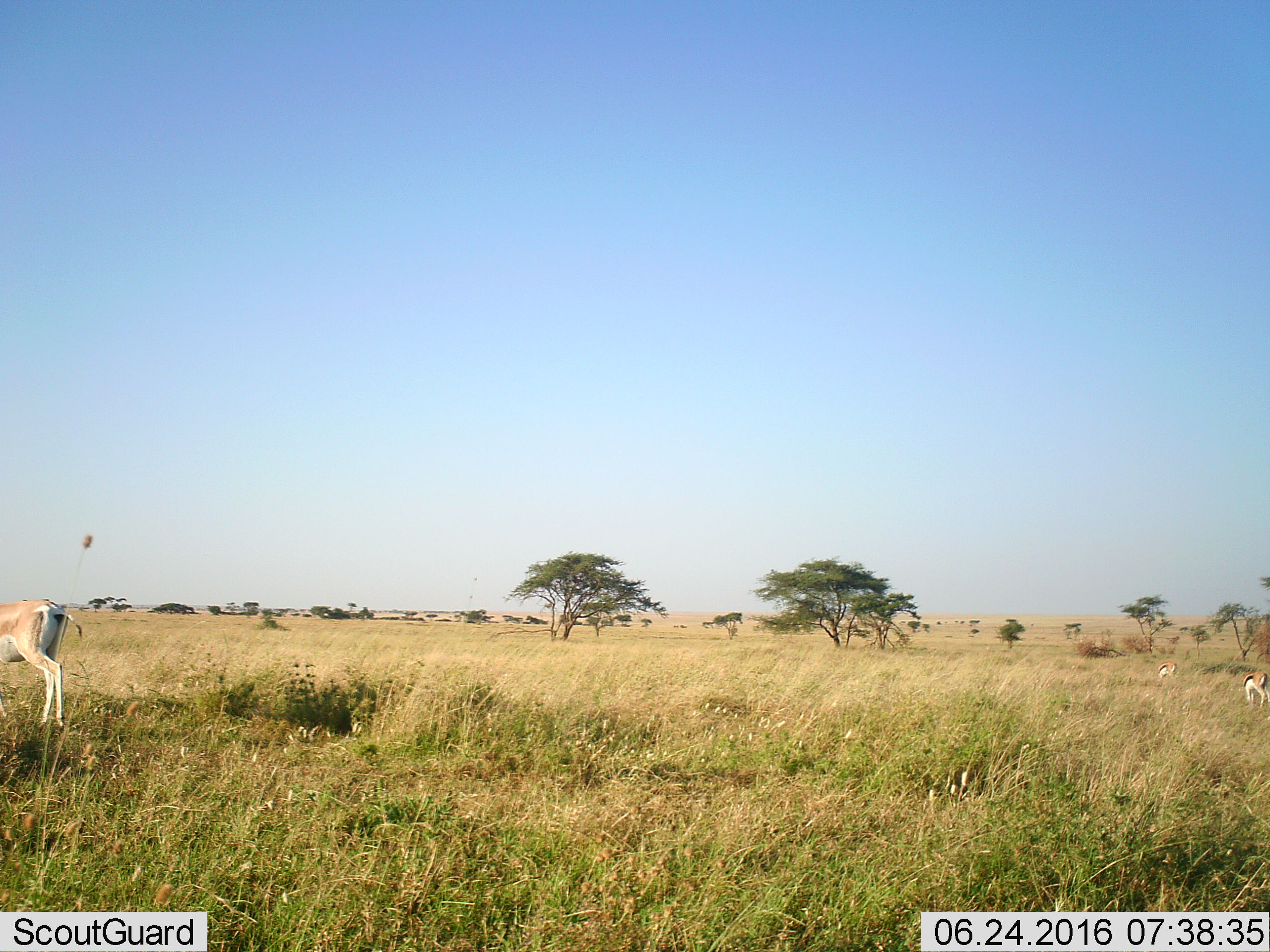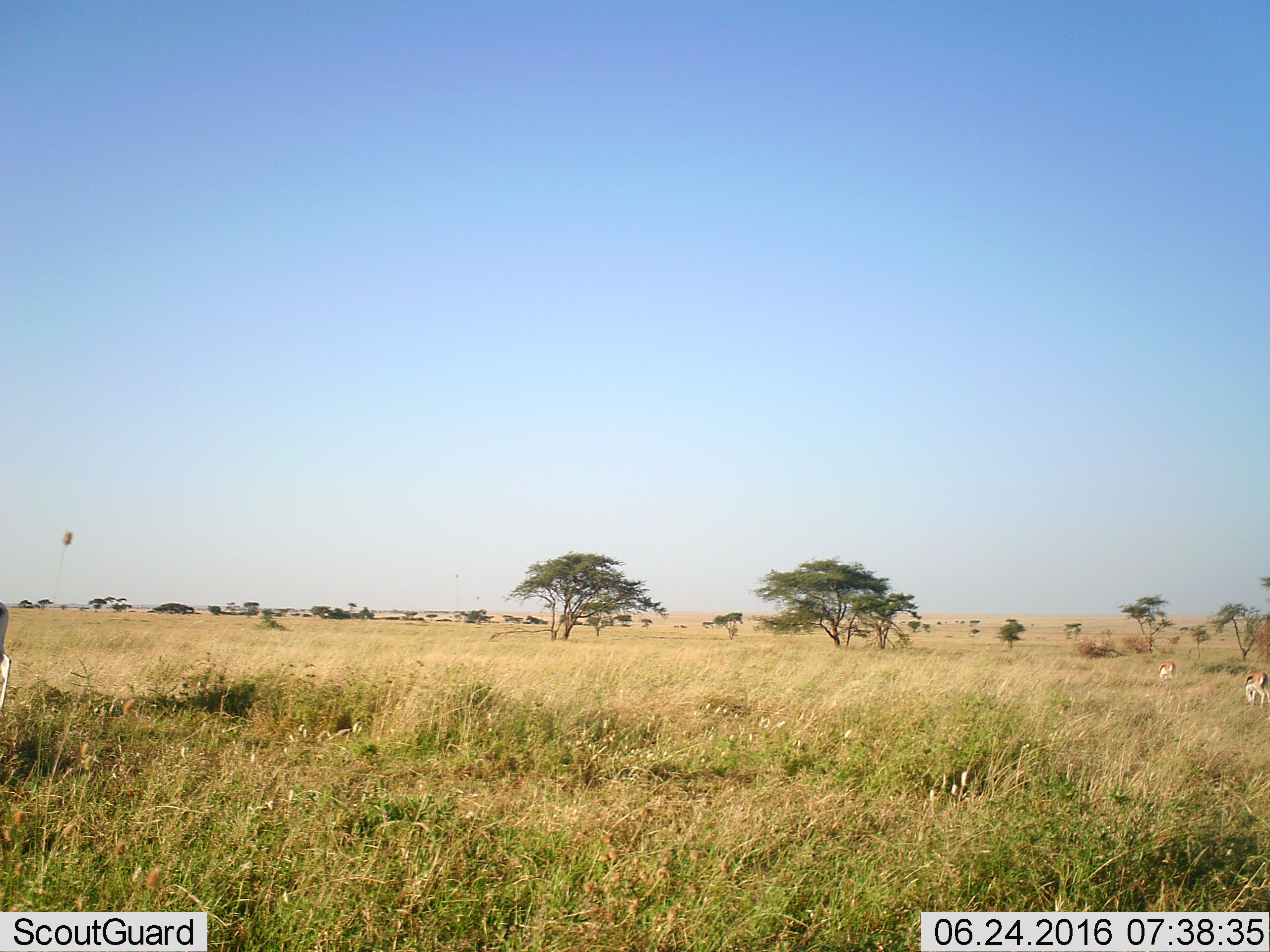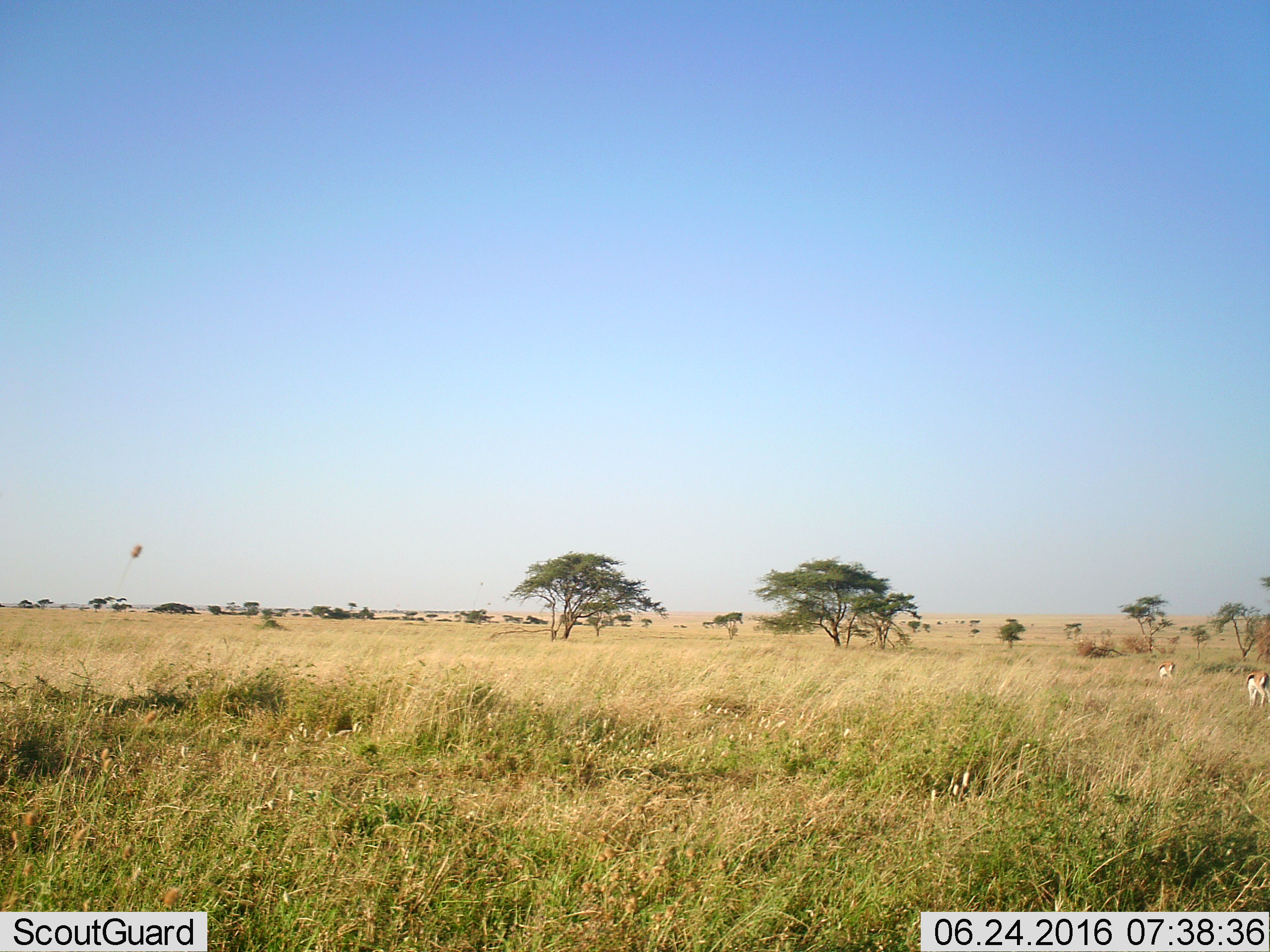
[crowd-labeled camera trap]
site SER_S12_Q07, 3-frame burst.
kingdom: Animalia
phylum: Chordata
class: Mammalia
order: Artiodactyla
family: Bovidae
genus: Eudorcas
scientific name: Eudorcas thomsonii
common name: thomson's gazelle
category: gazellethomsons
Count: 2.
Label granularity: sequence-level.